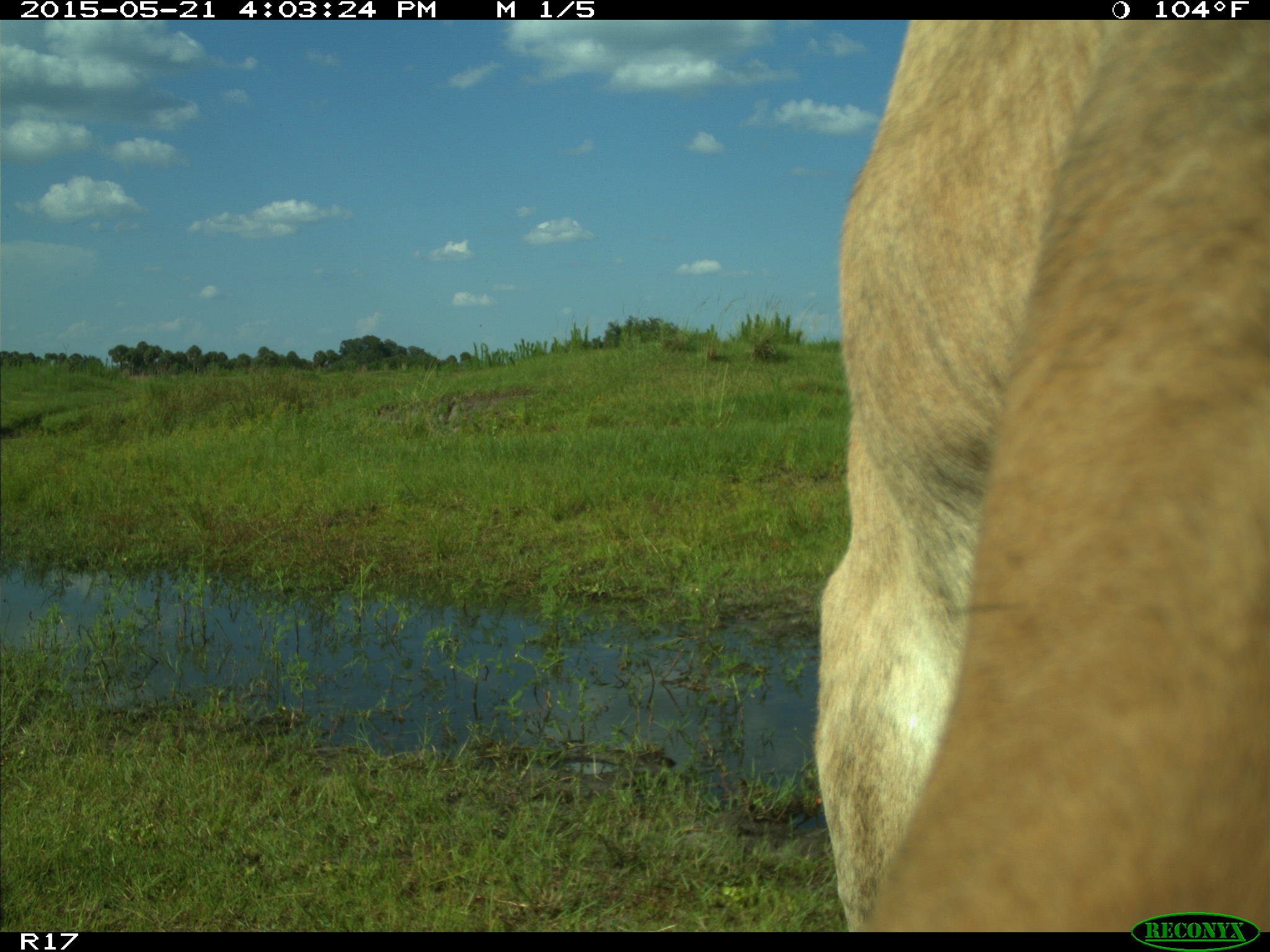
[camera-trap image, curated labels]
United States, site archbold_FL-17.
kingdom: Animalia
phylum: Chordata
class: Mammalia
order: Artiodactyla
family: Bovidae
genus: Bos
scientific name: Bos taurus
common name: domestic cow